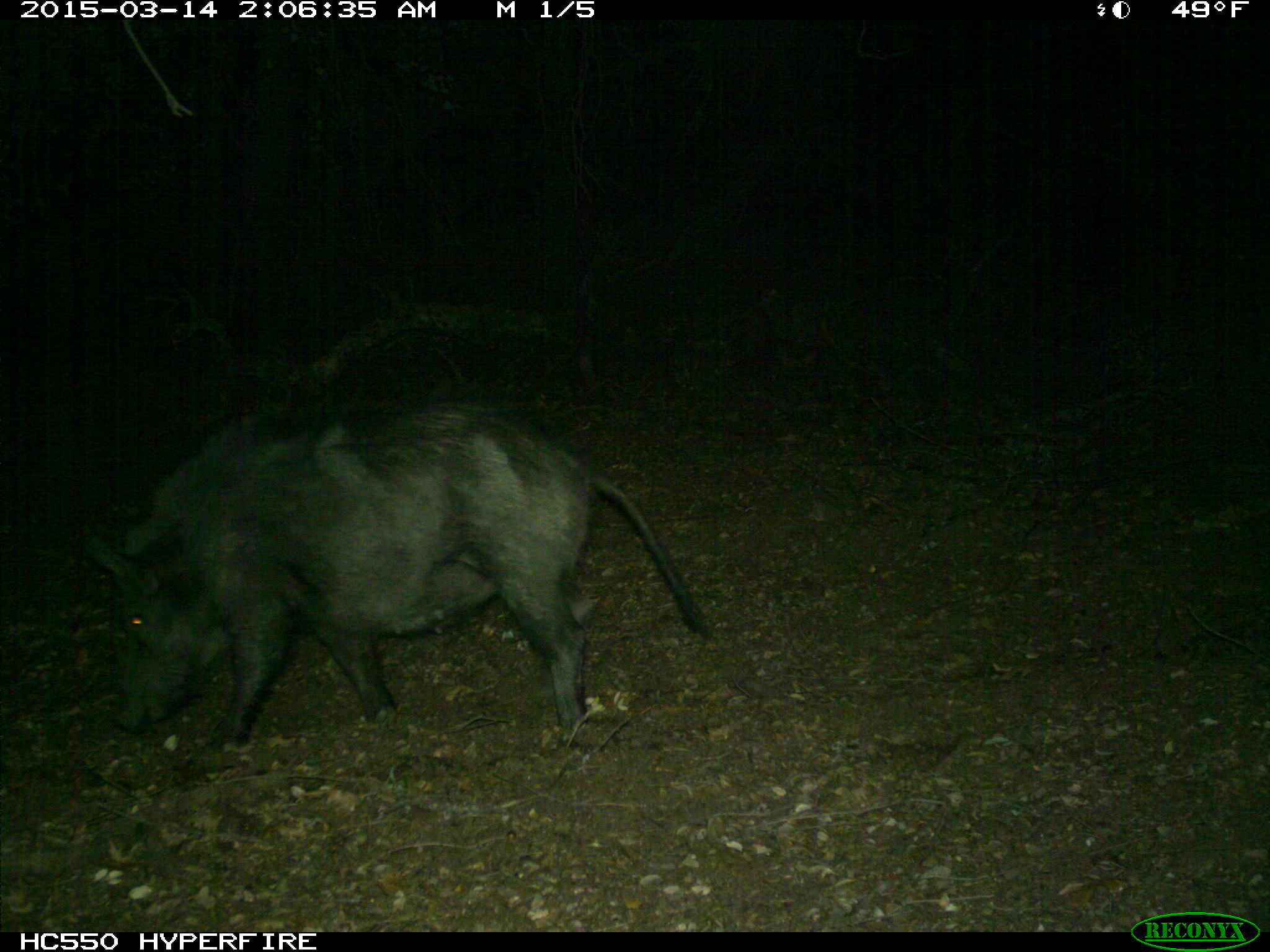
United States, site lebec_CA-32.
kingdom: Animalia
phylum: Chordata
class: Mammalia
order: Artiodactyla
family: Suidae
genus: Sus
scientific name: Sus scrofa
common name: wild boar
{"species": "Sus scrofa (wild boar)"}